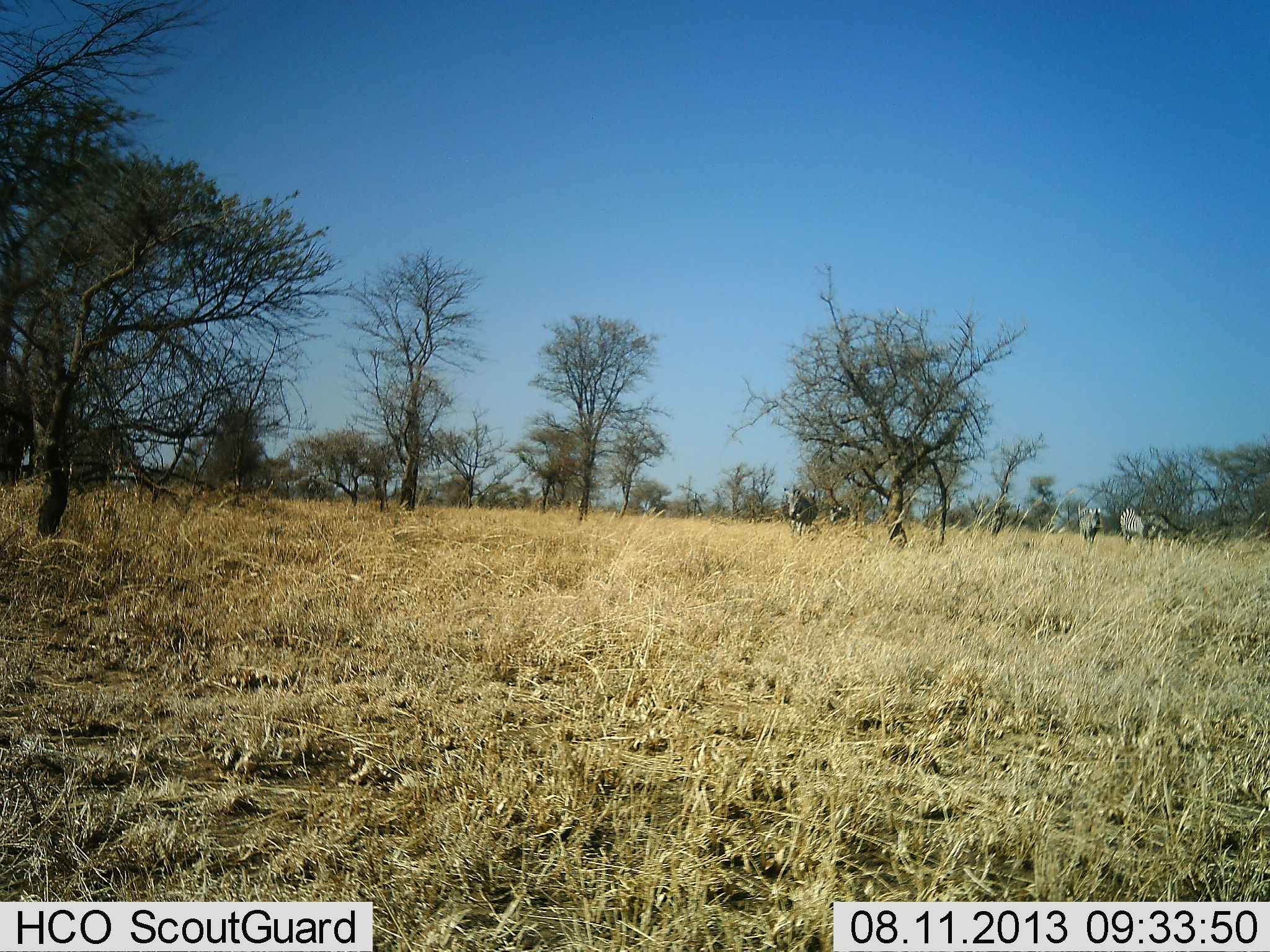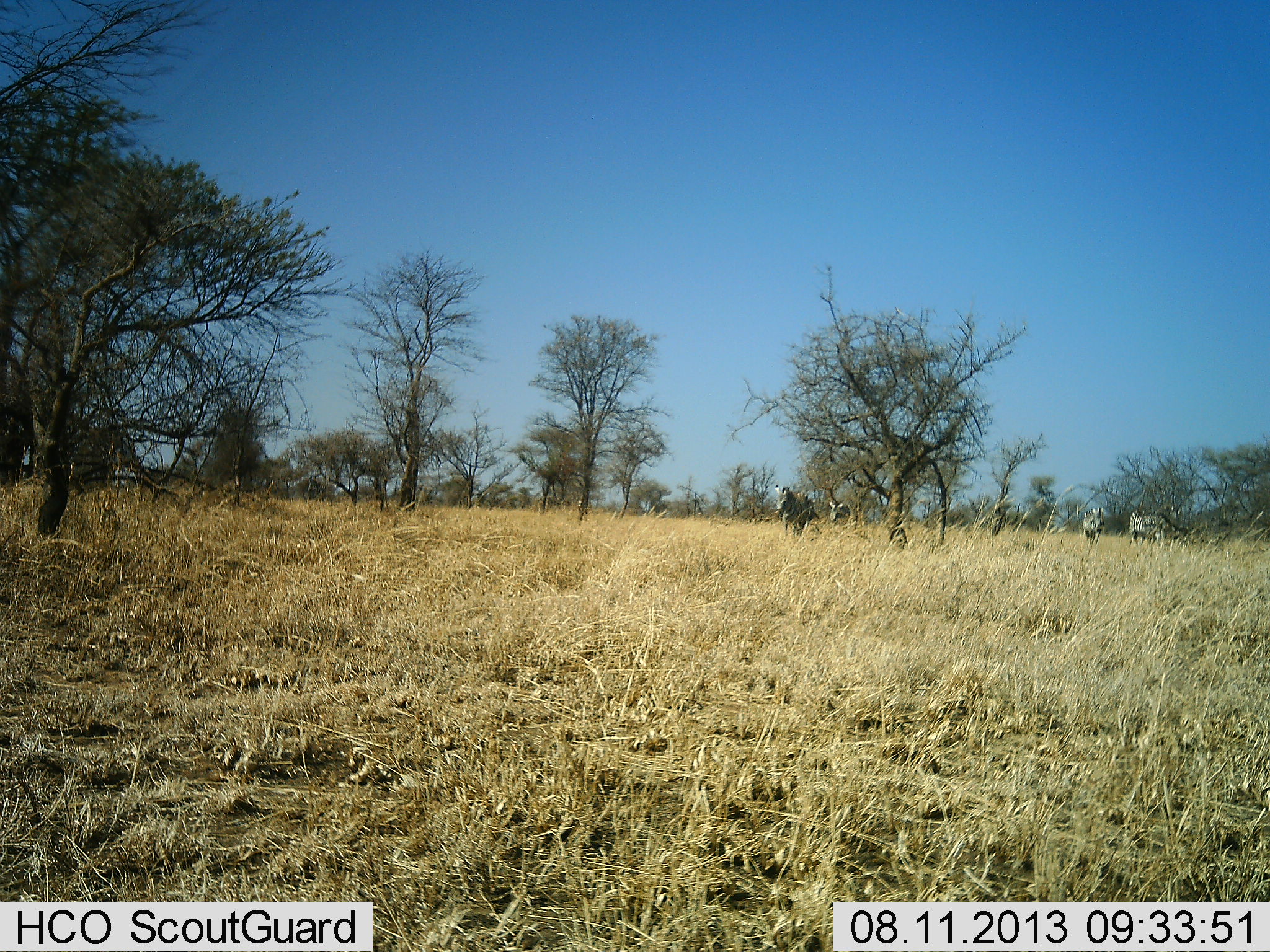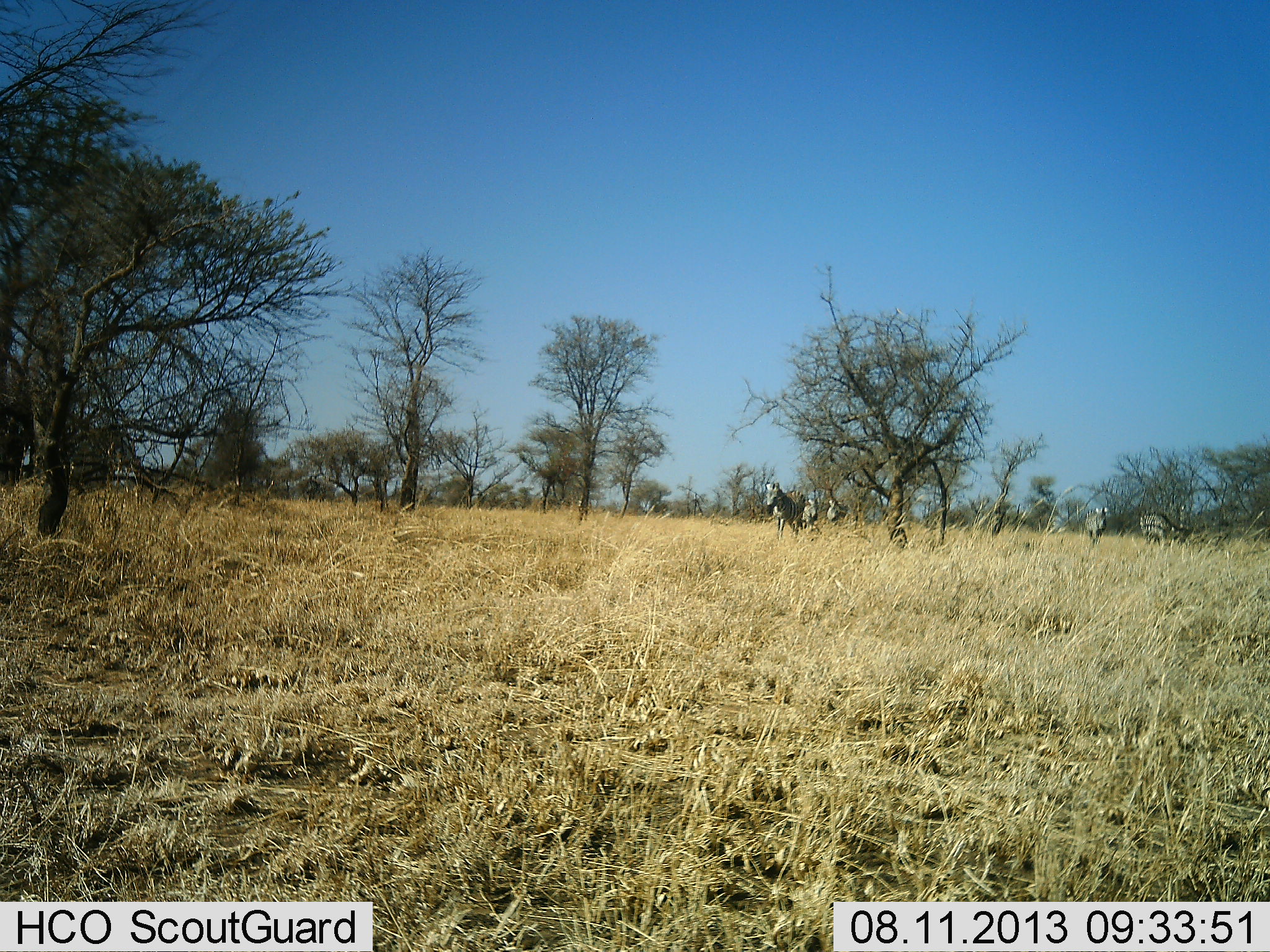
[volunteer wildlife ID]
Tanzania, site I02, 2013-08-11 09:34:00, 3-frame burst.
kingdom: Animalia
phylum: Chordata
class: Mammalia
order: Perissodactyla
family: Equidae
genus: Equus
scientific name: Equus quagga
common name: plains zebra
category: zebra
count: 5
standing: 17%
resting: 0%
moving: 92%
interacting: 0%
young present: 4%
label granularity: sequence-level